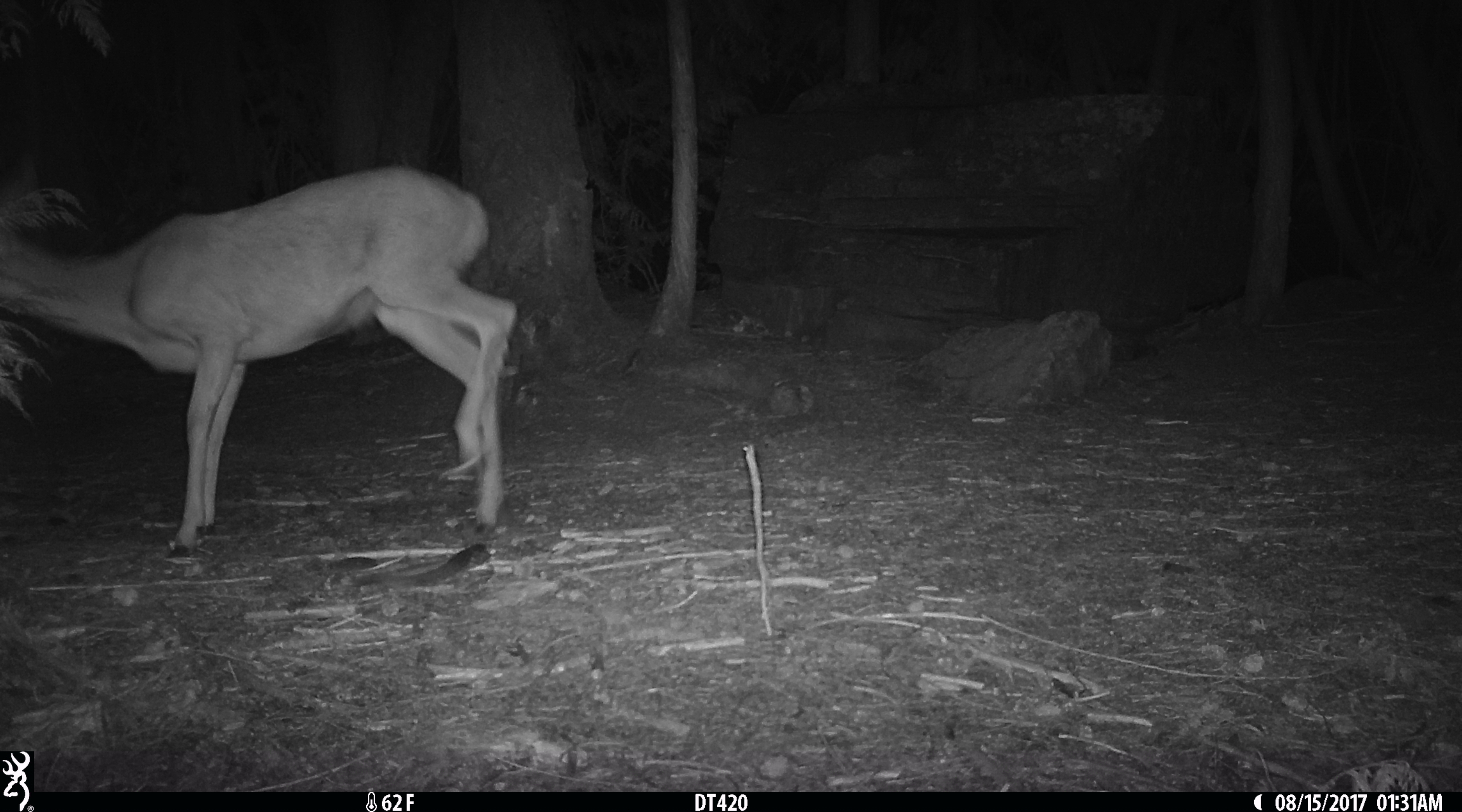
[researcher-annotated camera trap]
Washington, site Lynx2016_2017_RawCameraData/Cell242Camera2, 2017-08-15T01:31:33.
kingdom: Animalia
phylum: Chordata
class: Mammalia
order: Artiodactyla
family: Cervidae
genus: Odocoileus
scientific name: Odocoileus hemionus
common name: mule deer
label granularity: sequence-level